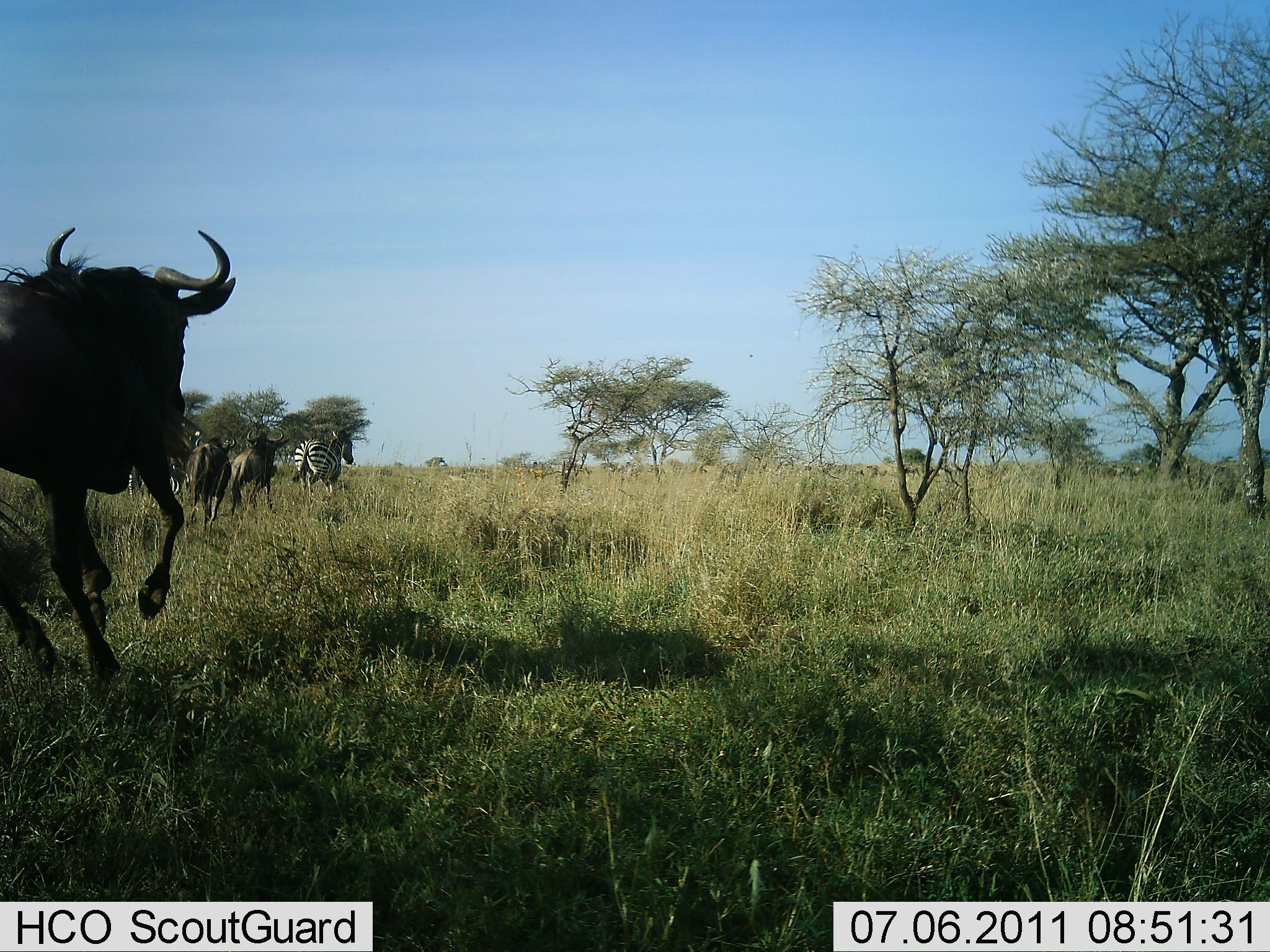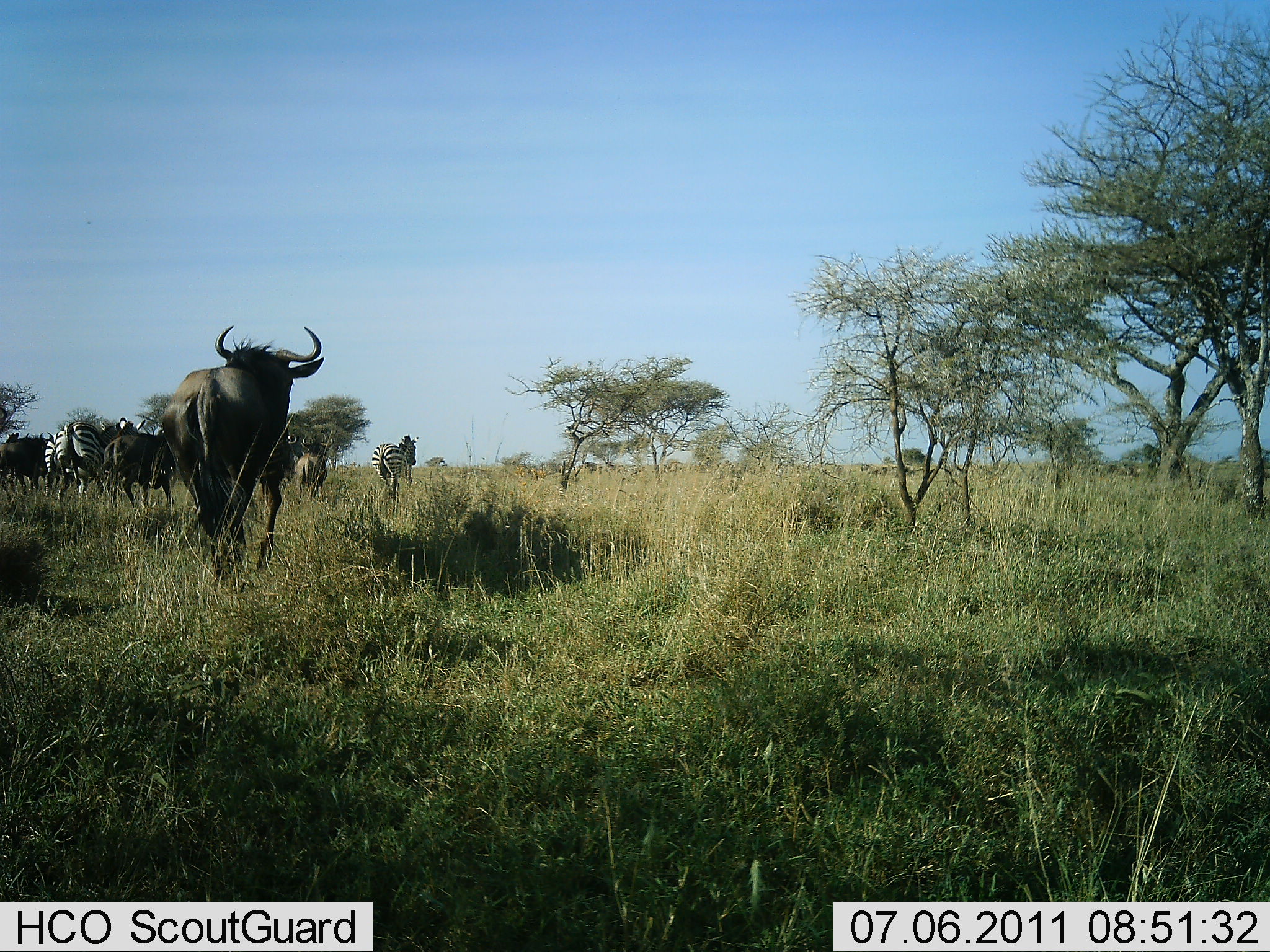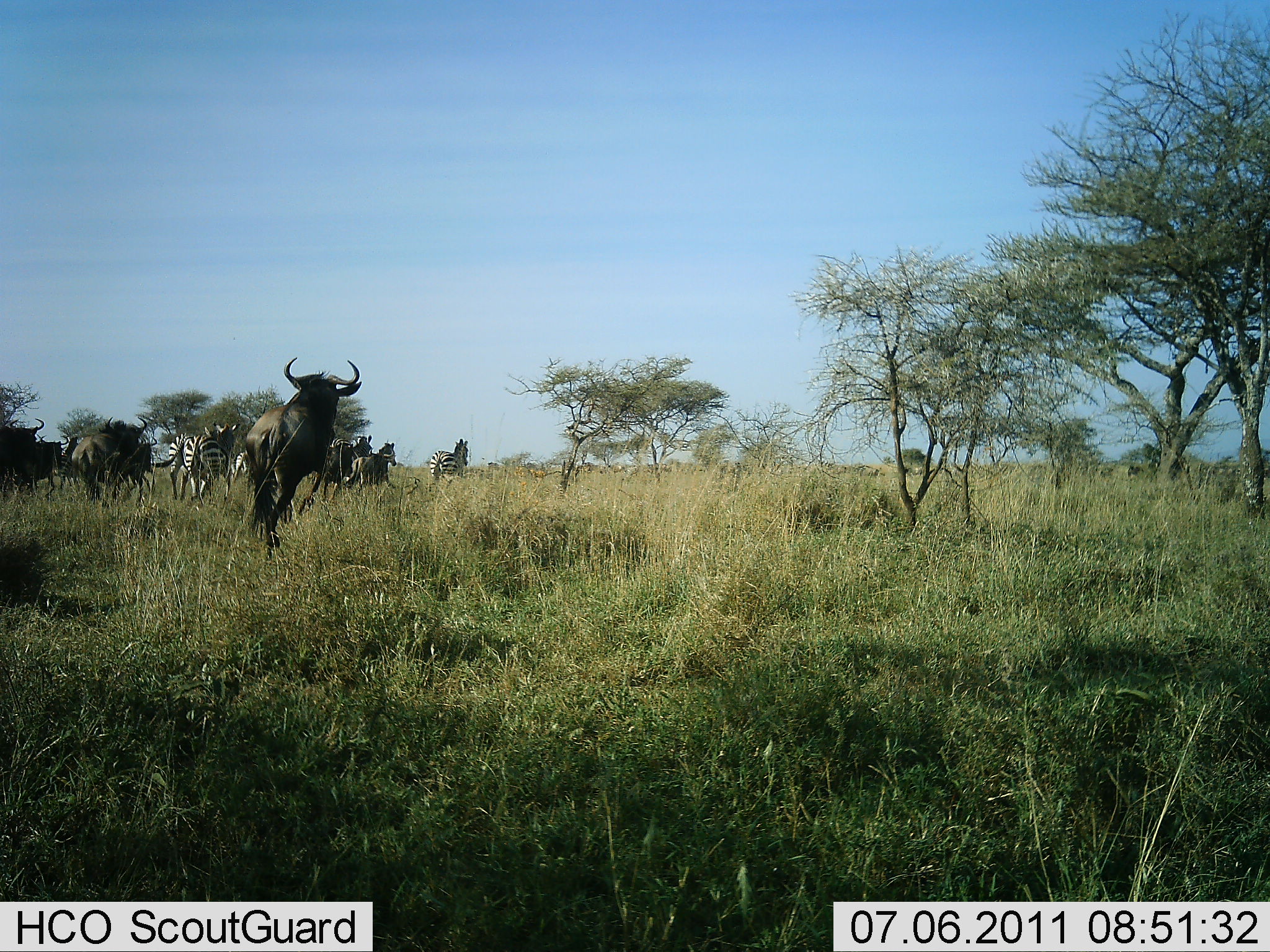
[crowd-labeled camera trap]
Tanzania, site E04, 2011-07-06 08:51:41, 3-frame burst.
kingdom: Animalia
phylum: Chordata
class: Mammalia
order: Artiodactyla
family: Bovidae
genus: Connochaetes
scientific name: Connochaetes taurinus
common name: blue wildebeest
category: wildebeest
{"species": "wildebeest (blue wildebeest) (Connochaetes taurinus)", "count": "5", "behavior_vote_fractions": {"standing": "6%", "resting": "0%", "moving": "100%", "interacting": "0%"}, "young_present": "0%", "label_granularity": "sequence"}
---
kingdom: Animalia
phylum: Chordata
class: Mammalia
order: Perissodactyla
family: Equidae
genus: Equus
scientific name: Equus quagga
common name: plains zebra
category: zebra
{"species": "zebra (plains zebra) (Equus quagga)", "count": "4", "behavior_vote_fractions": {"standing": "0%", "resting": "0%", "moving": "100%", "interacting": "0%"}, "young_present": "0%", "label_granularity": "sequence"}